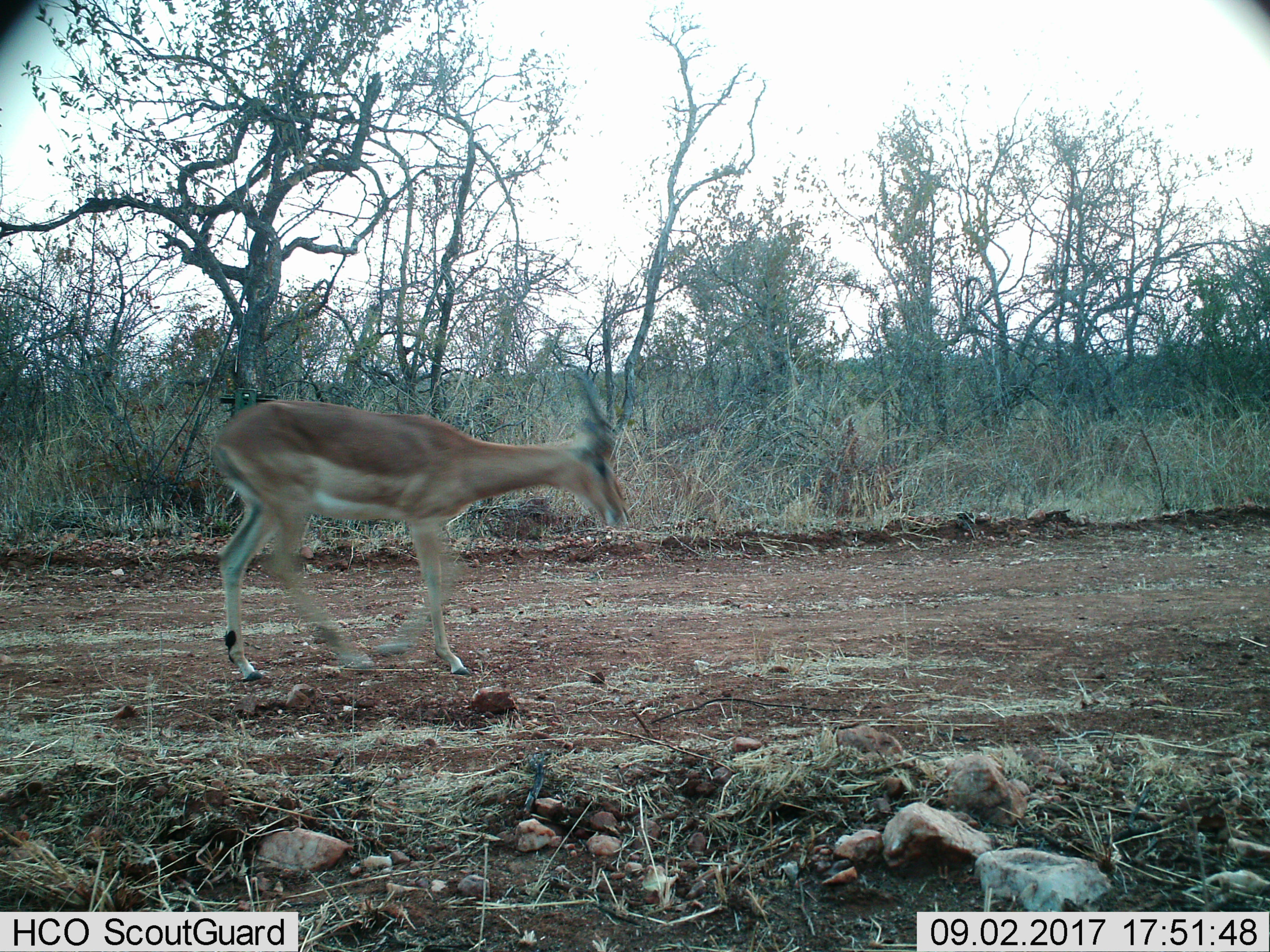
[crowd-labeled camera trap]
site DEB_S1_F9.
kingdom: Animalia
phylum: Chordata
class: Mammalia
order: Artiodactyla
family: Bovidae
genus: Aepyceros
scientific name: Aepyceros melampus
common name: impala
Impala (Aepyceros melampus), count 1. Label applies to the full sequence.